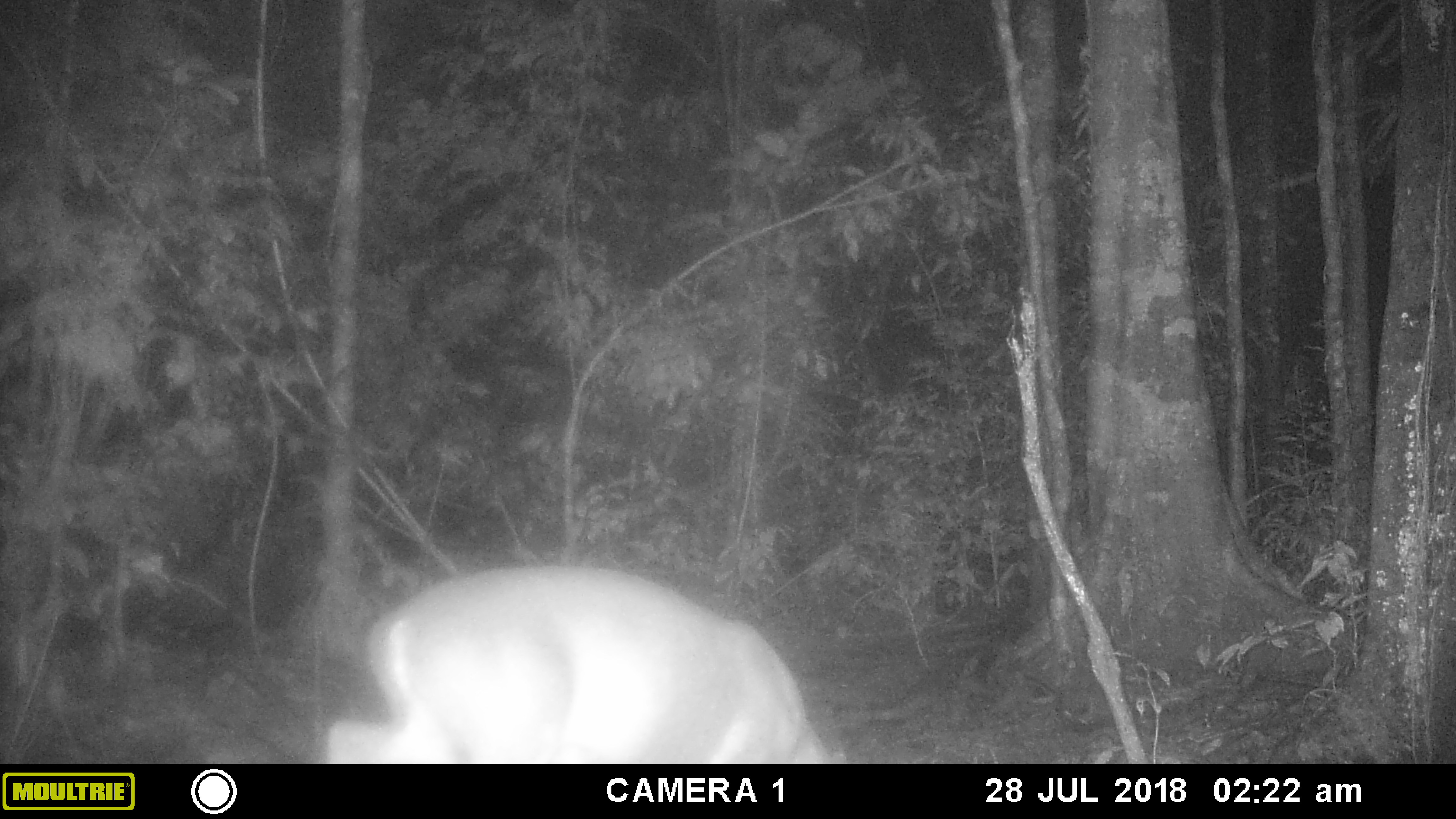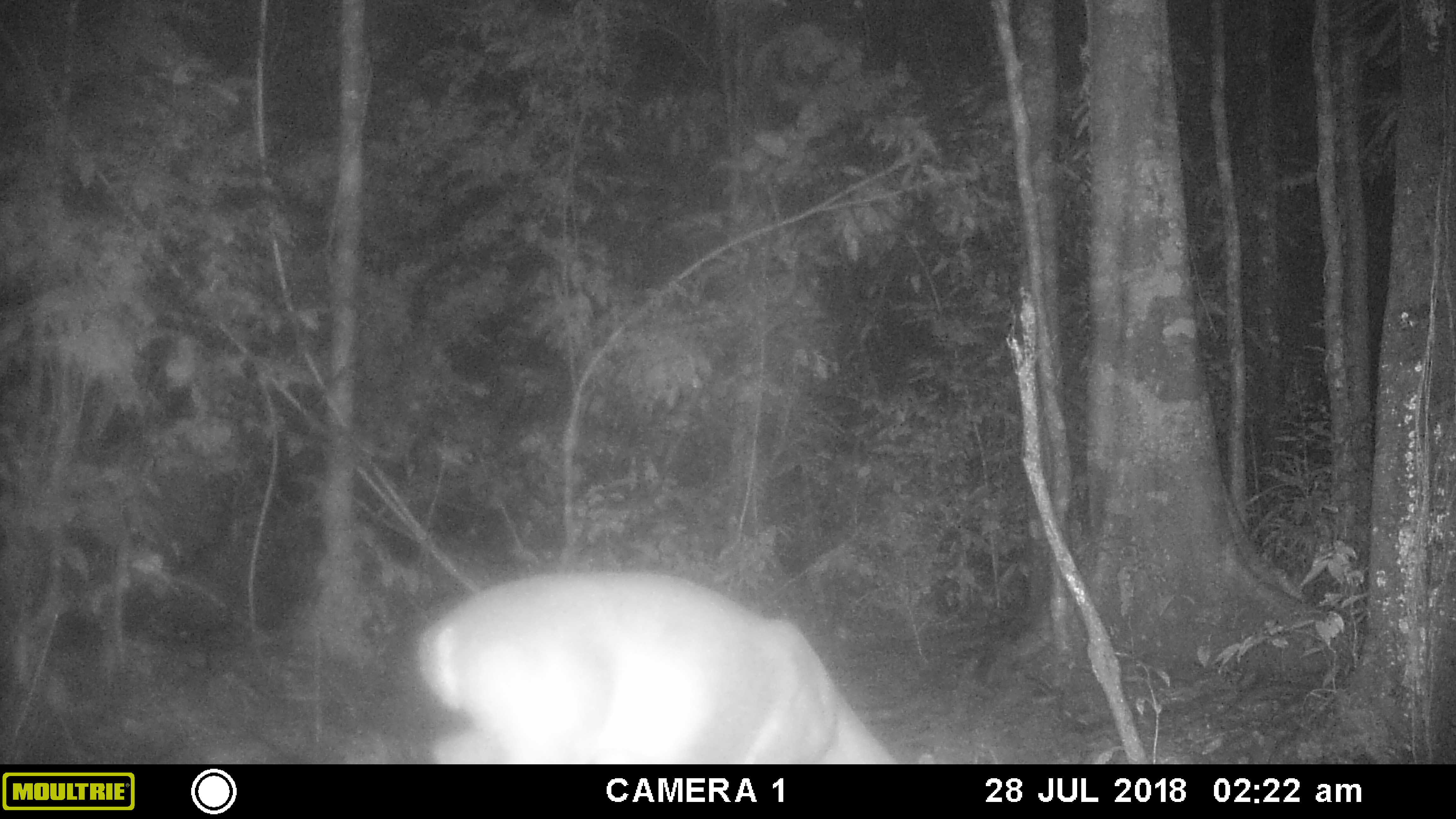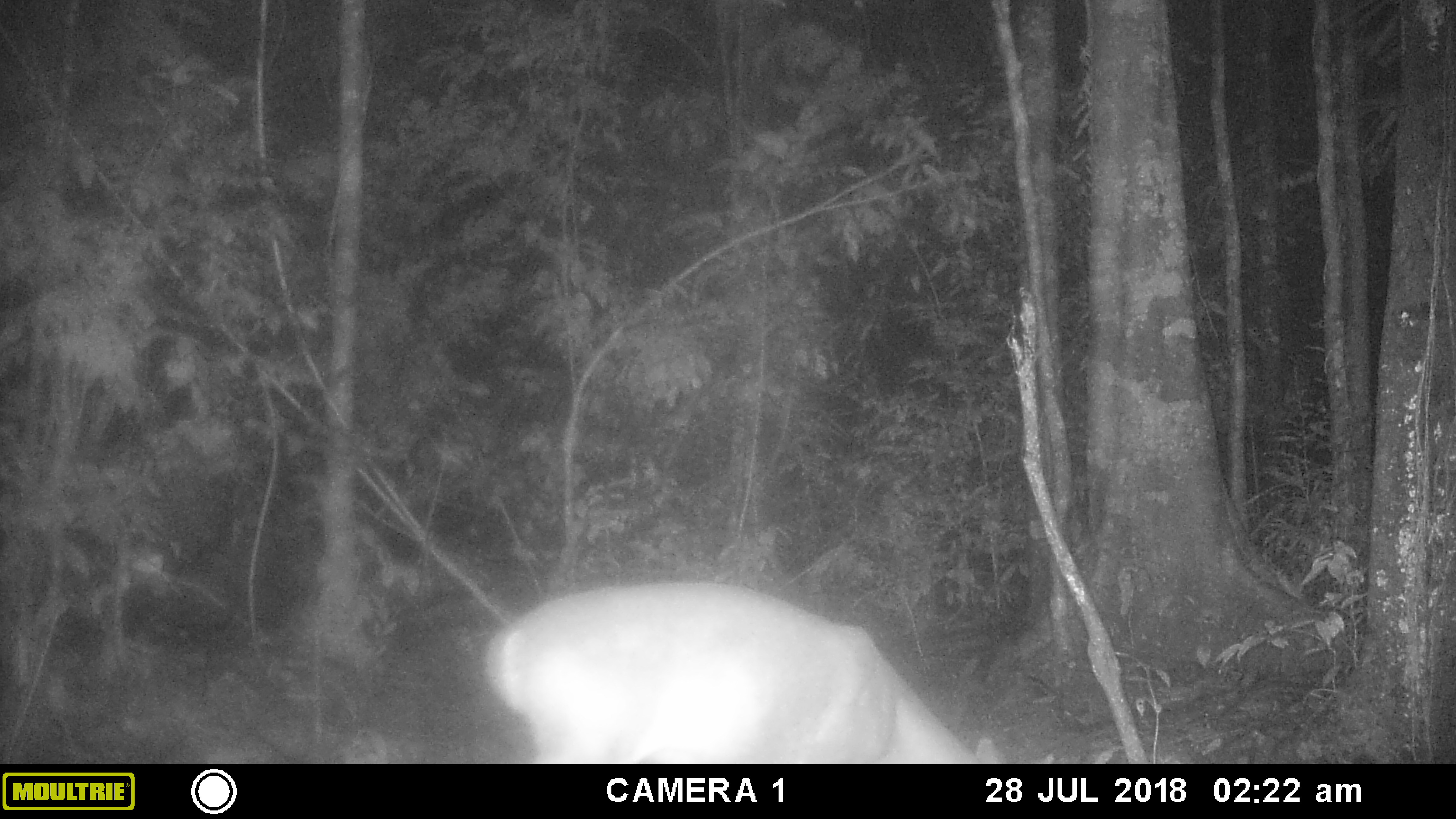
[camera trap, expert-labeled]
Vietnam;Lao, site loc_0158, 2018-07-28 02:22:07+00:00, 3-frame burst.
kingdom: Animalia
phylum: Chordata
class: Mammalia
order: Artiodactyla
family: Cervidae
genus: Muntiacus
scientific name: Muntiacus vuquangensis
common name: large-antlered muntjac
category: large antlered muntjac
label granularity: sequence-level